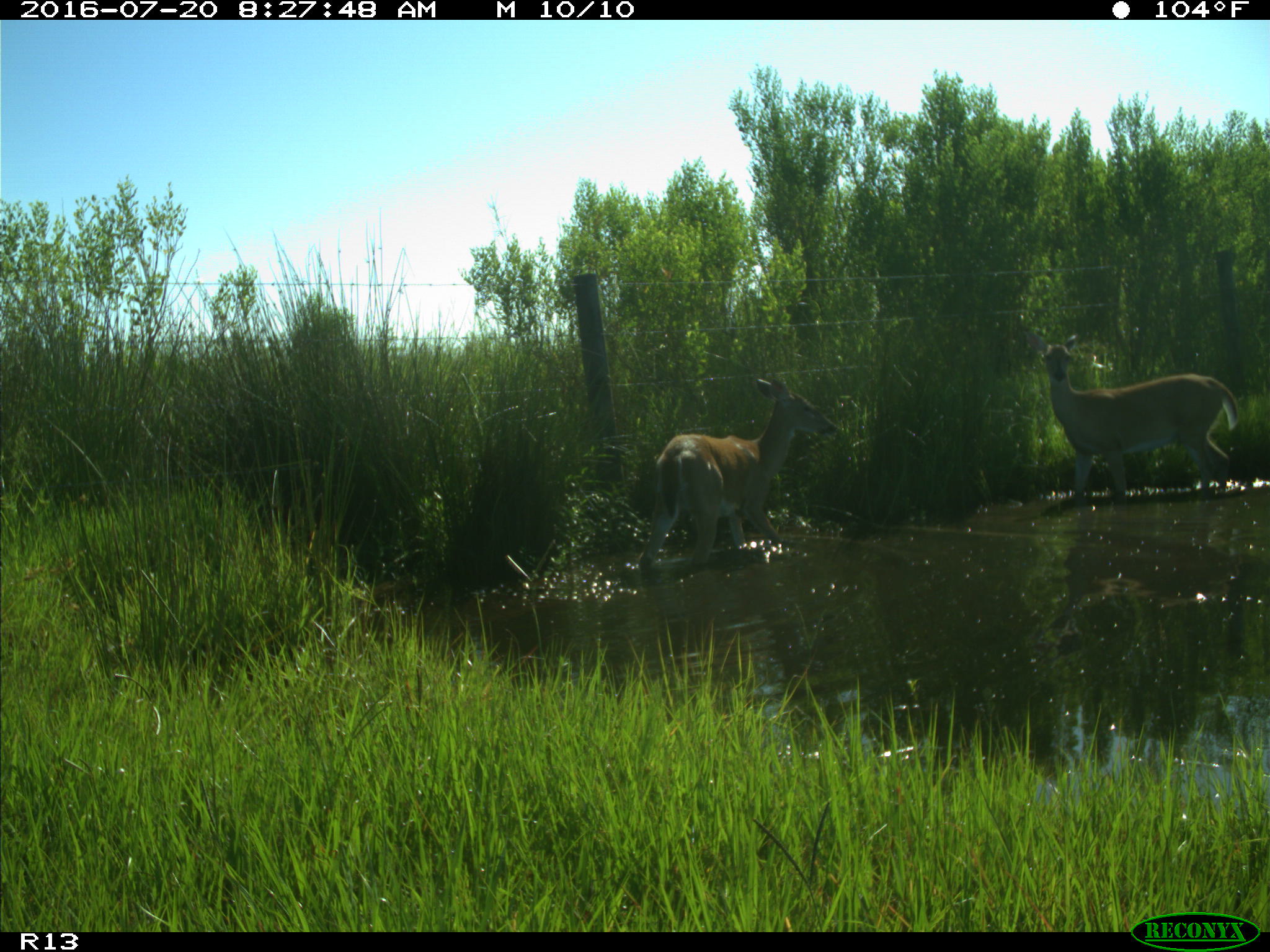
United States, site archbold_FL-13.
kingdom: Animalia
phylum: Chordata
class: Mammalia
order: Artiodactyla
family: Cervidae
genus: Odocoileus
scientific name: Odocoileus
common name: deer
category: unidentified deer